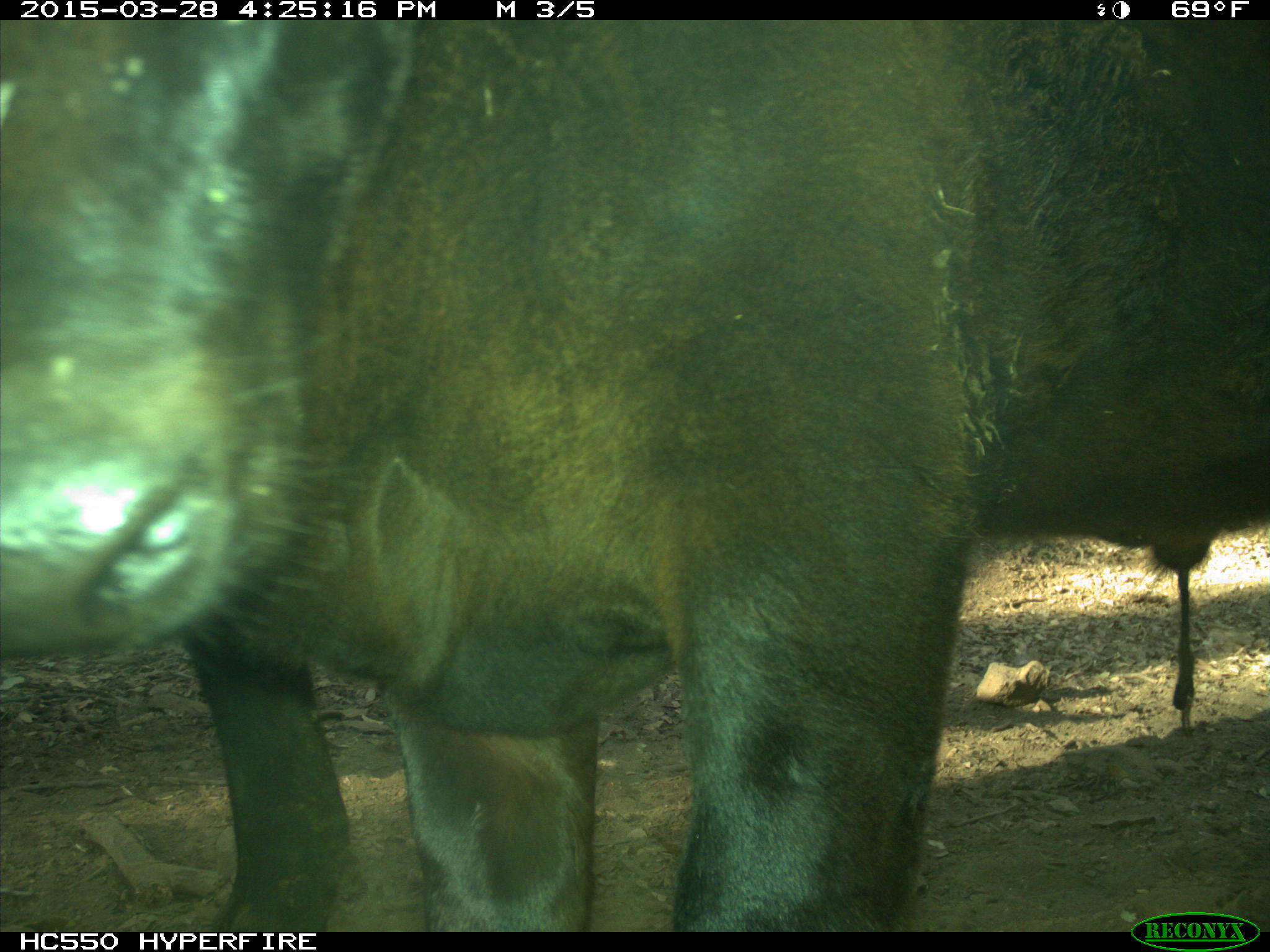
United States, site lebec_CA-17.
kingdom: Animalia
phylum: Chordata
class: Mammalia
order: Artiodactyla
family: Bovidae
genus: Bos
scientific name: Bos taurus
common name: domestic cow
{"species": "Bos taurus (domestic cow)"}